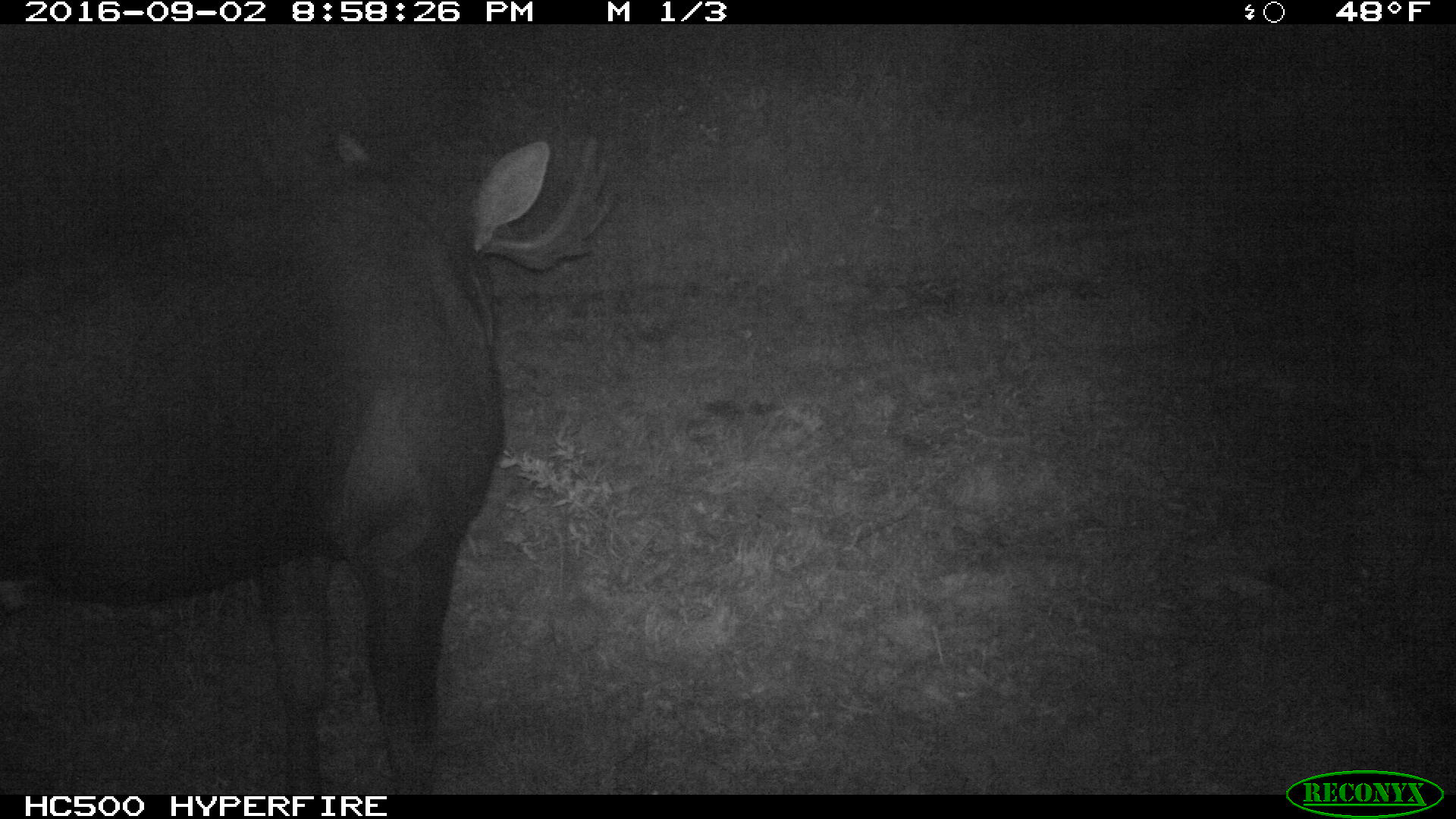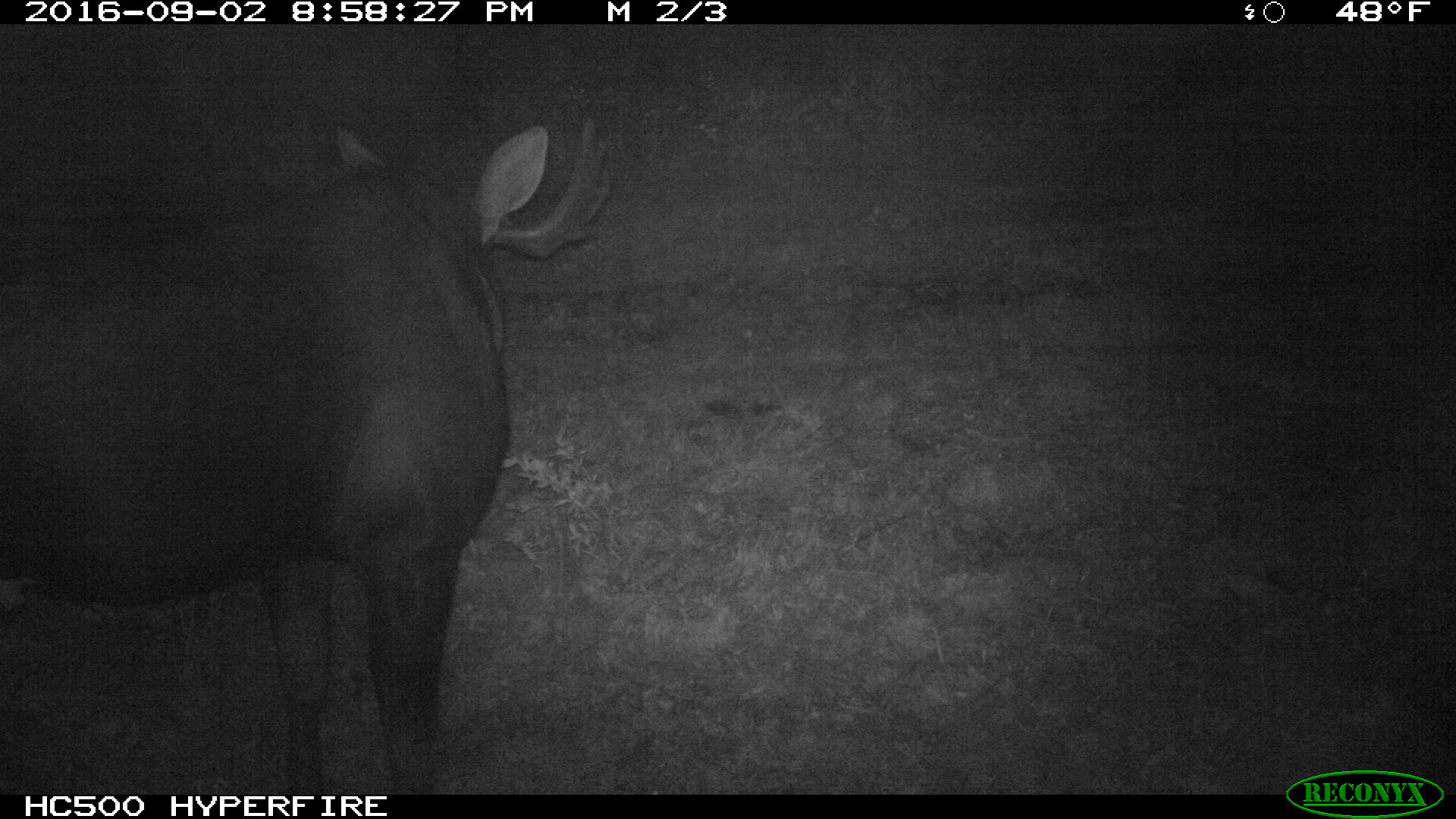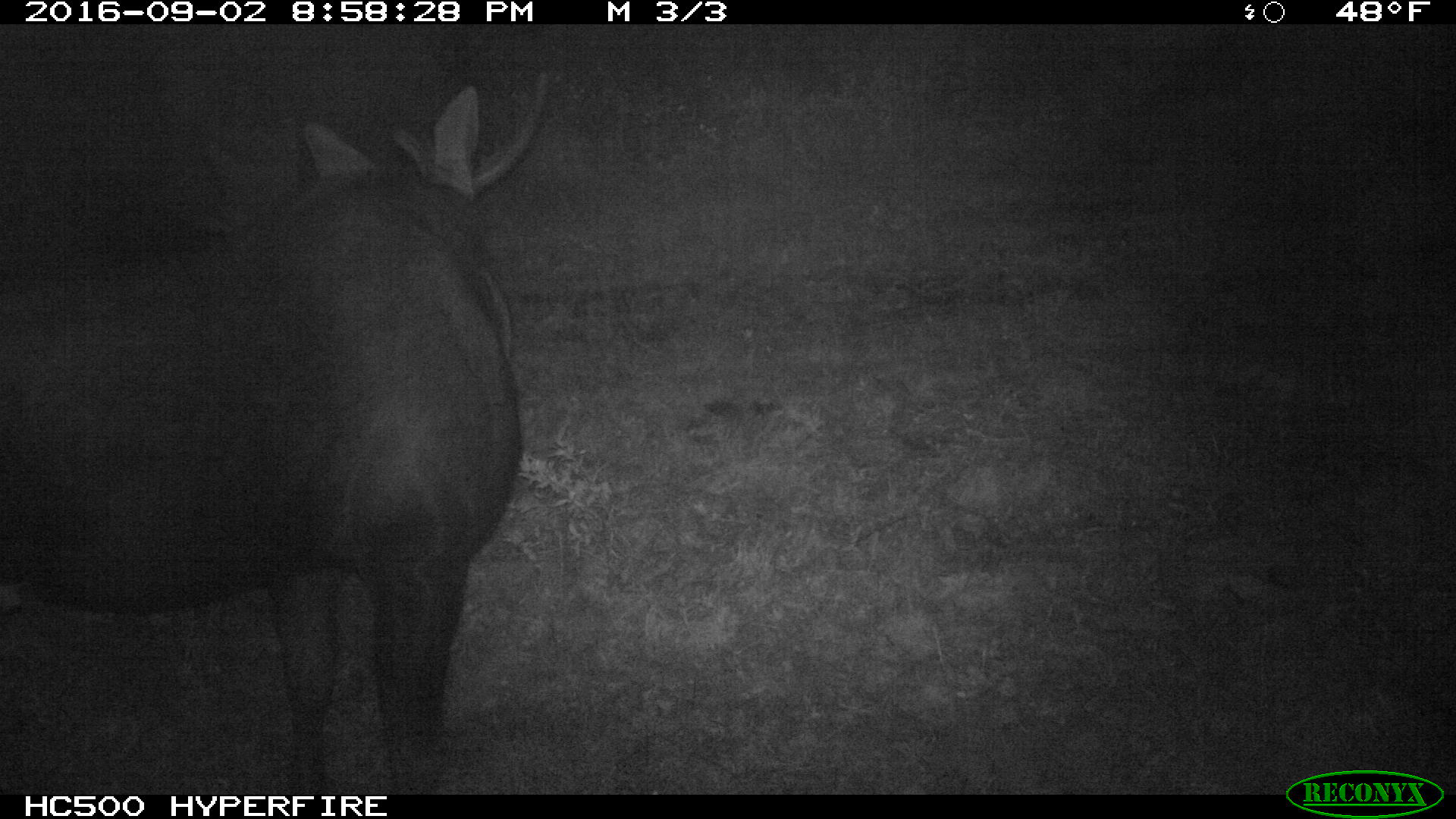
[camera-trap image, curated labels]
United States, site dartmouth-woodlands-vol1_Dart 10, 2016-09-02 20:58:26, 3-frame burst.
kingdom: Animalia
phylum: Chordata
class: Mammalia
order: Artiodactyla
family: Cervidae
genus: Alces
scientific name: Alces alces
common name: moose